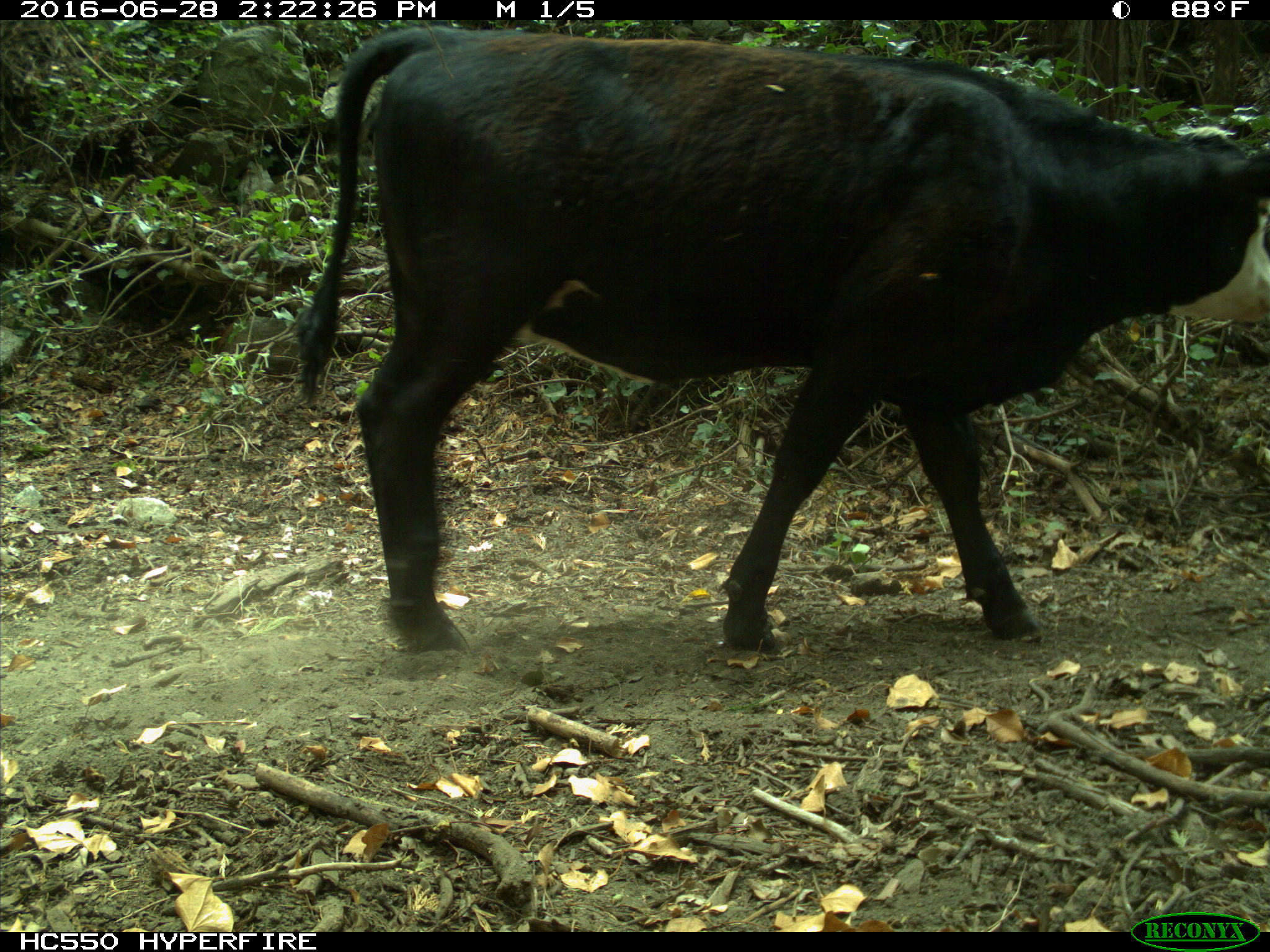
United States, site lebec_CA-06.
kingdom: Animalia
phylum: Chordata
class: Mammalia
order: Artiodactyla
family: Bovidae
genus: Bos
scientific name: Bos taurus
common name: domestic cow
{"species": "Bos taurus (domestic cow)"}